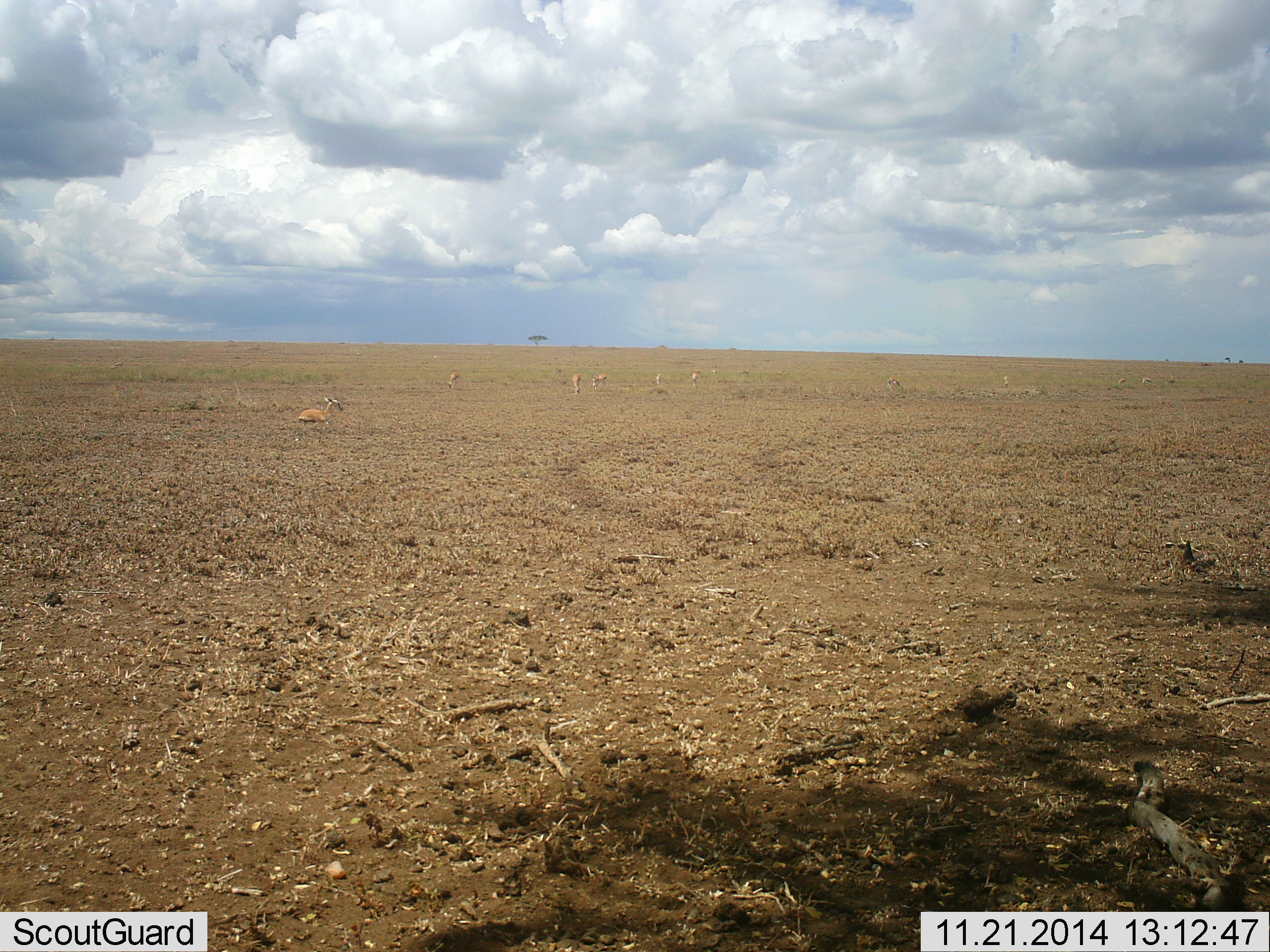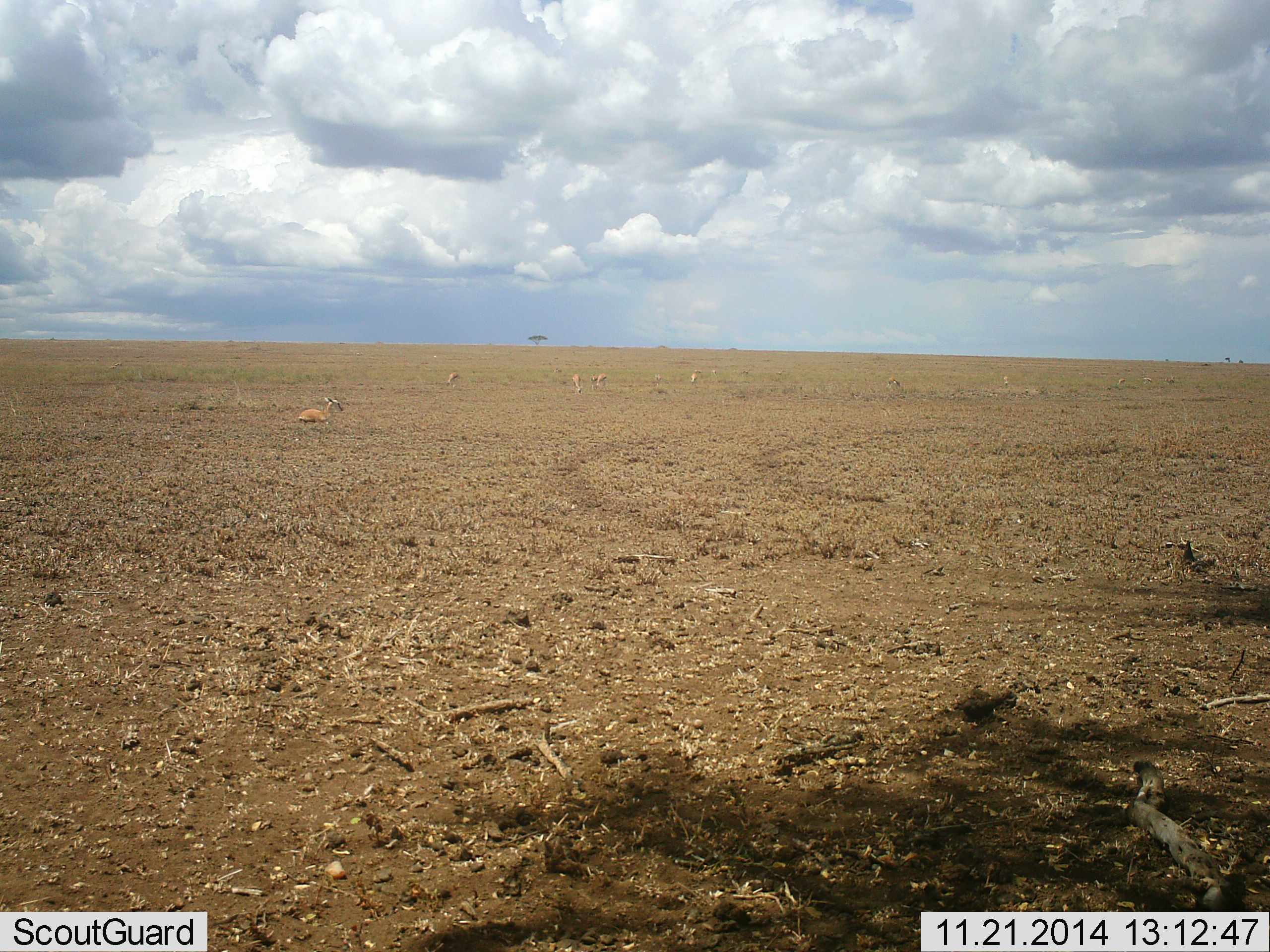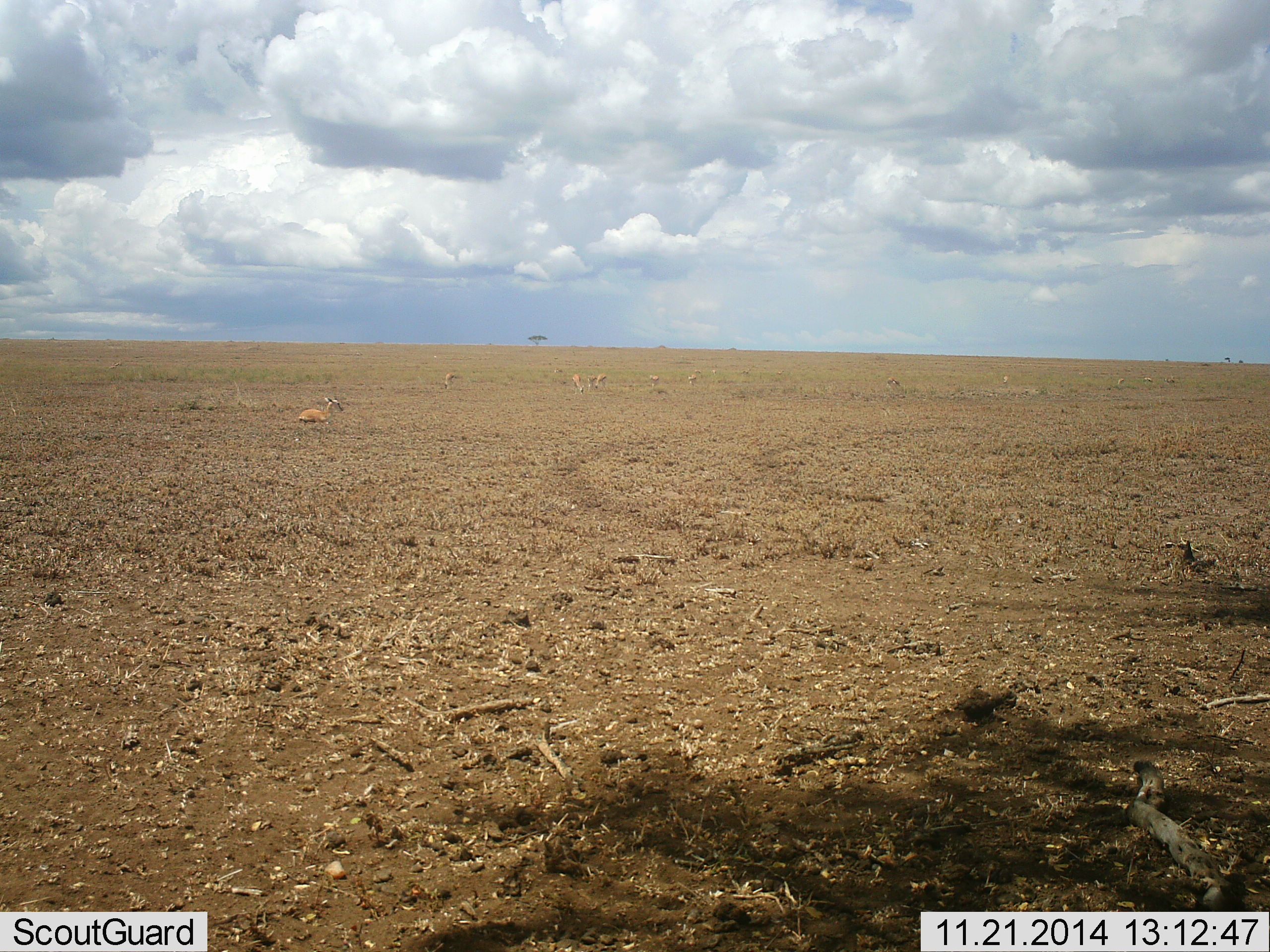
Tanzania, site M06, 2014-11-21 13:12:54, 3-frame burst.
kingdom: Animalia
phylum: Chordata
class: Mammalia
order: Artiodactyla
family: Bovidae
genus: Eudorcas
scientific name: Eudorcas thomsonii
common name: thomson's gazelle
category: gazellethomsons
Gazellethomsons (thomson's gazelle) (Eudorcas thomsonii), count 7. Behavior (volunteer vote fractions): standing 56%, resting 89%, moving 22%, interacting 0%. Young present (vote fraction): 0%. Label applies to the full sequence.